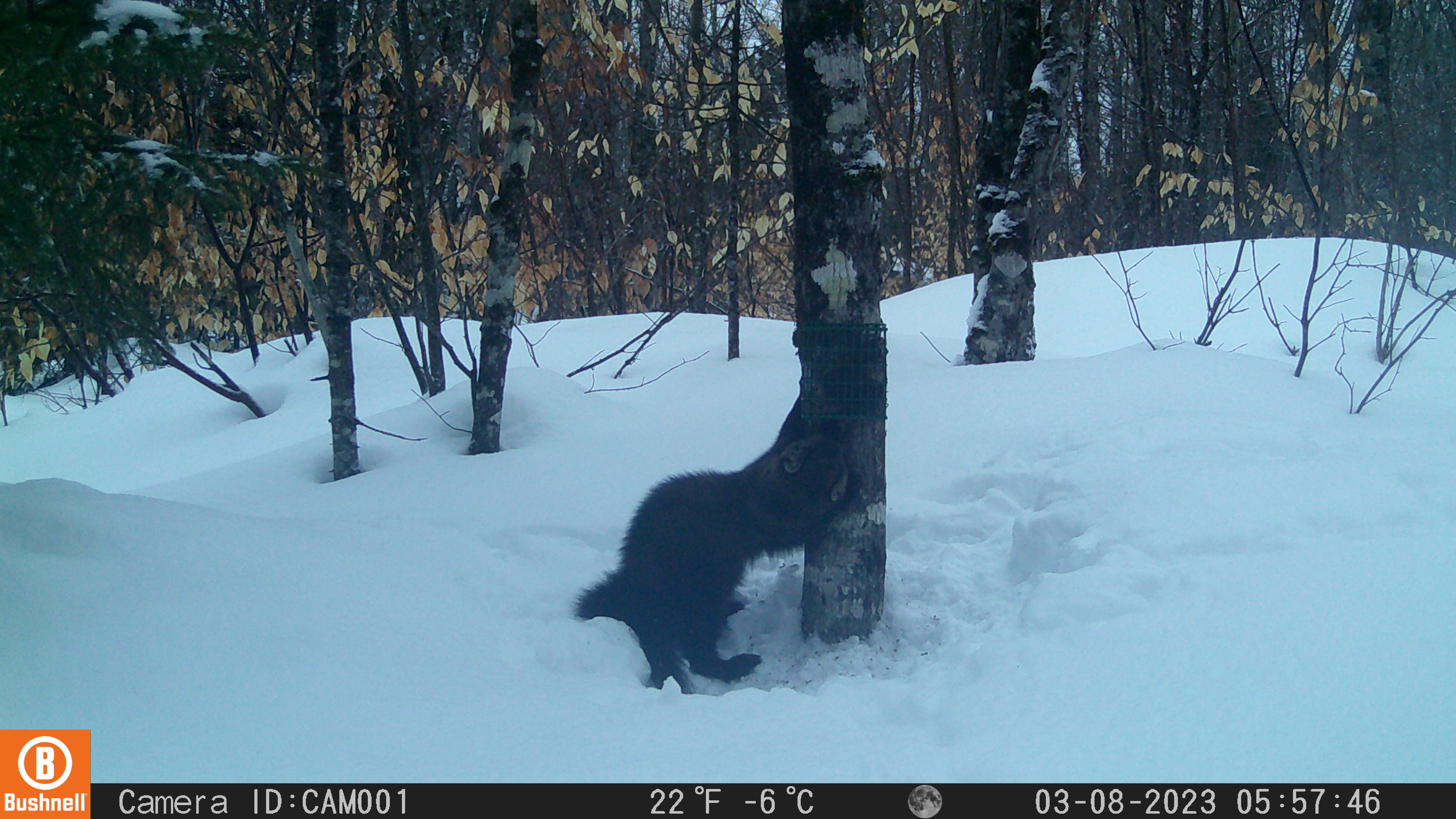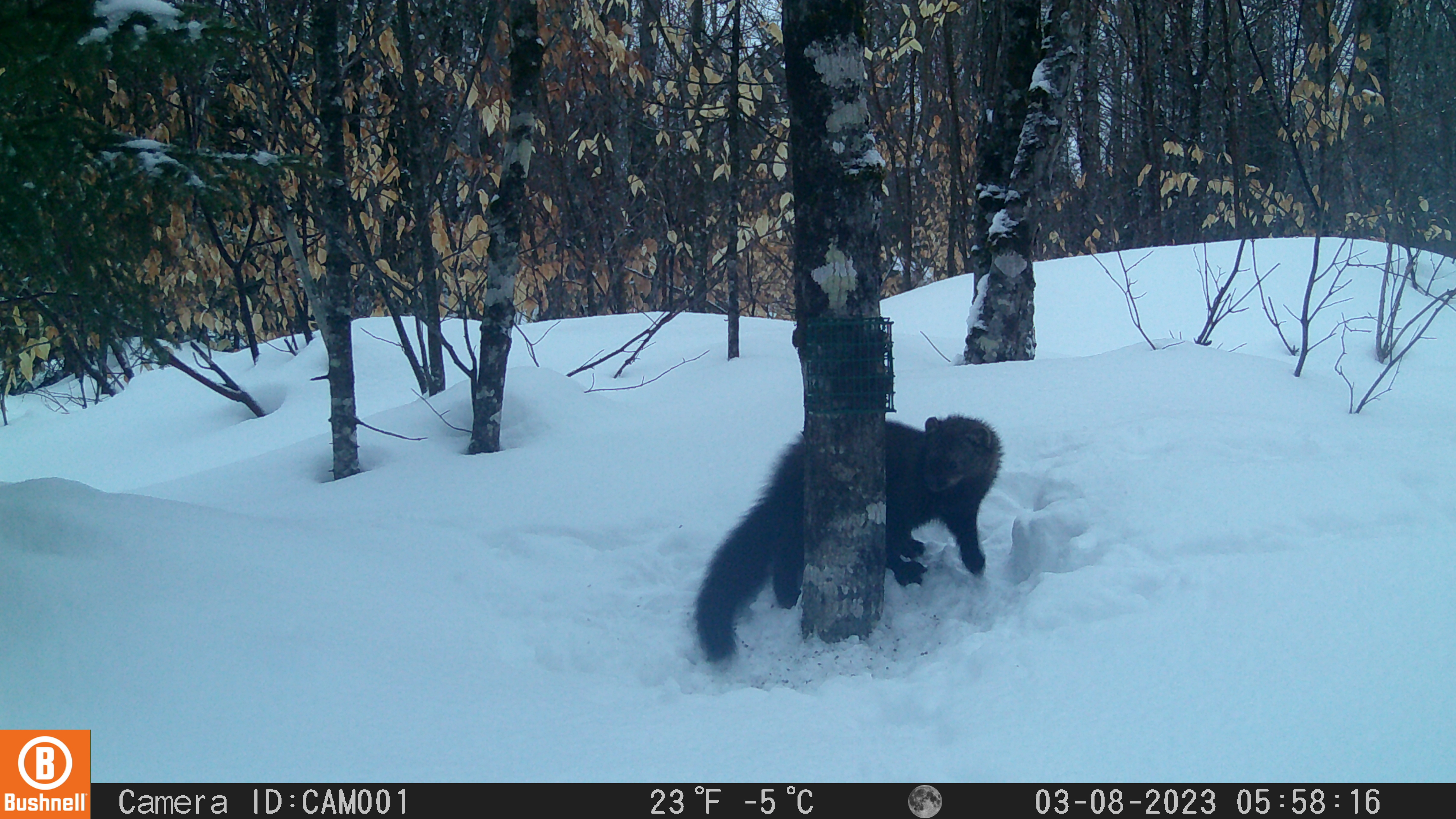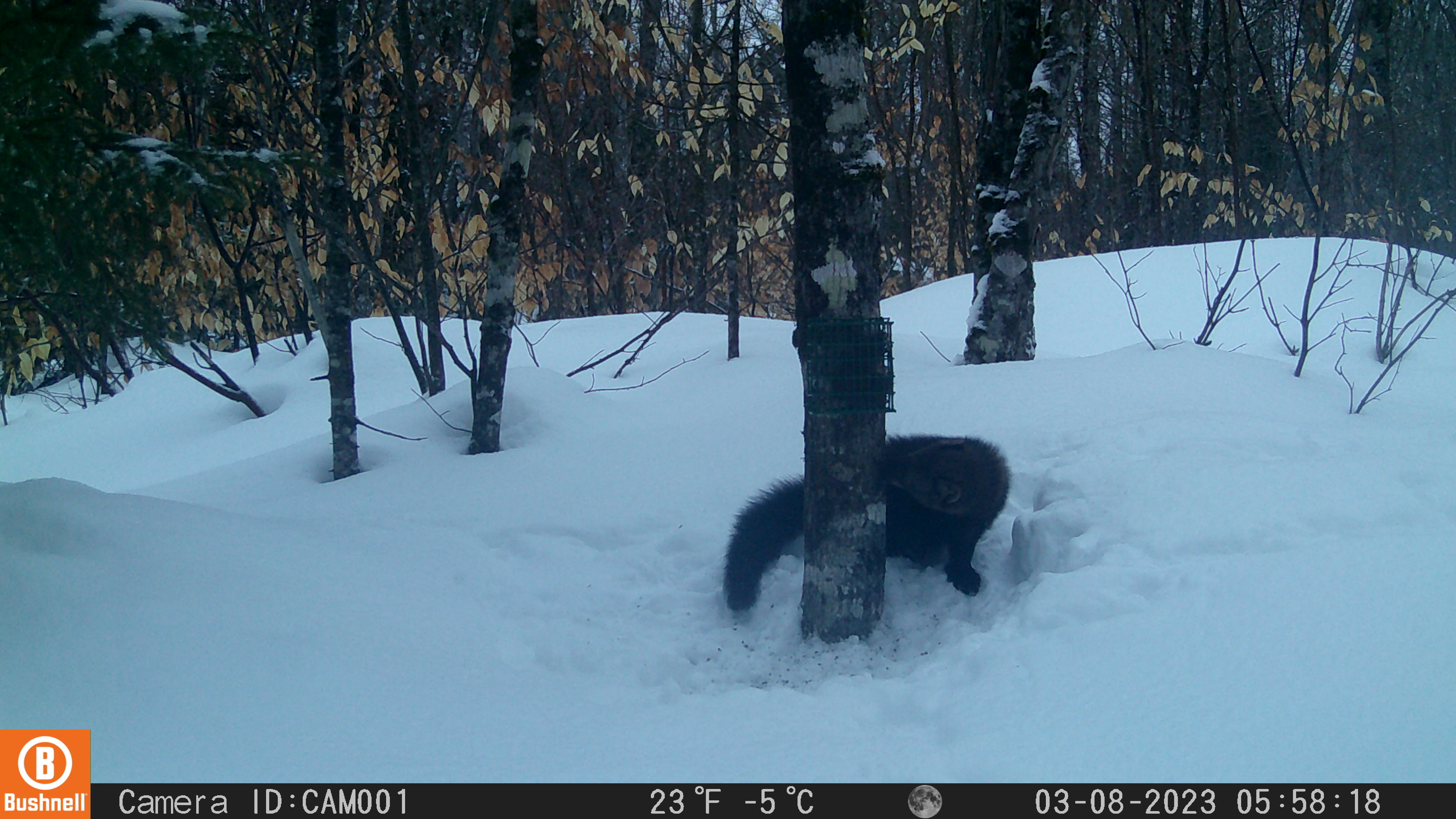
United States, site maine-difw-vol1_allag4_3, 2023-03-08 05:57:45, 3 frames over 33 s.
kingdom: Animalia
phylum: Chordata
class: Mammalia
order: Carnivora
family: Mustelidae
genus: Pekania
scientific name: Pekania pennanti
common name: fisher